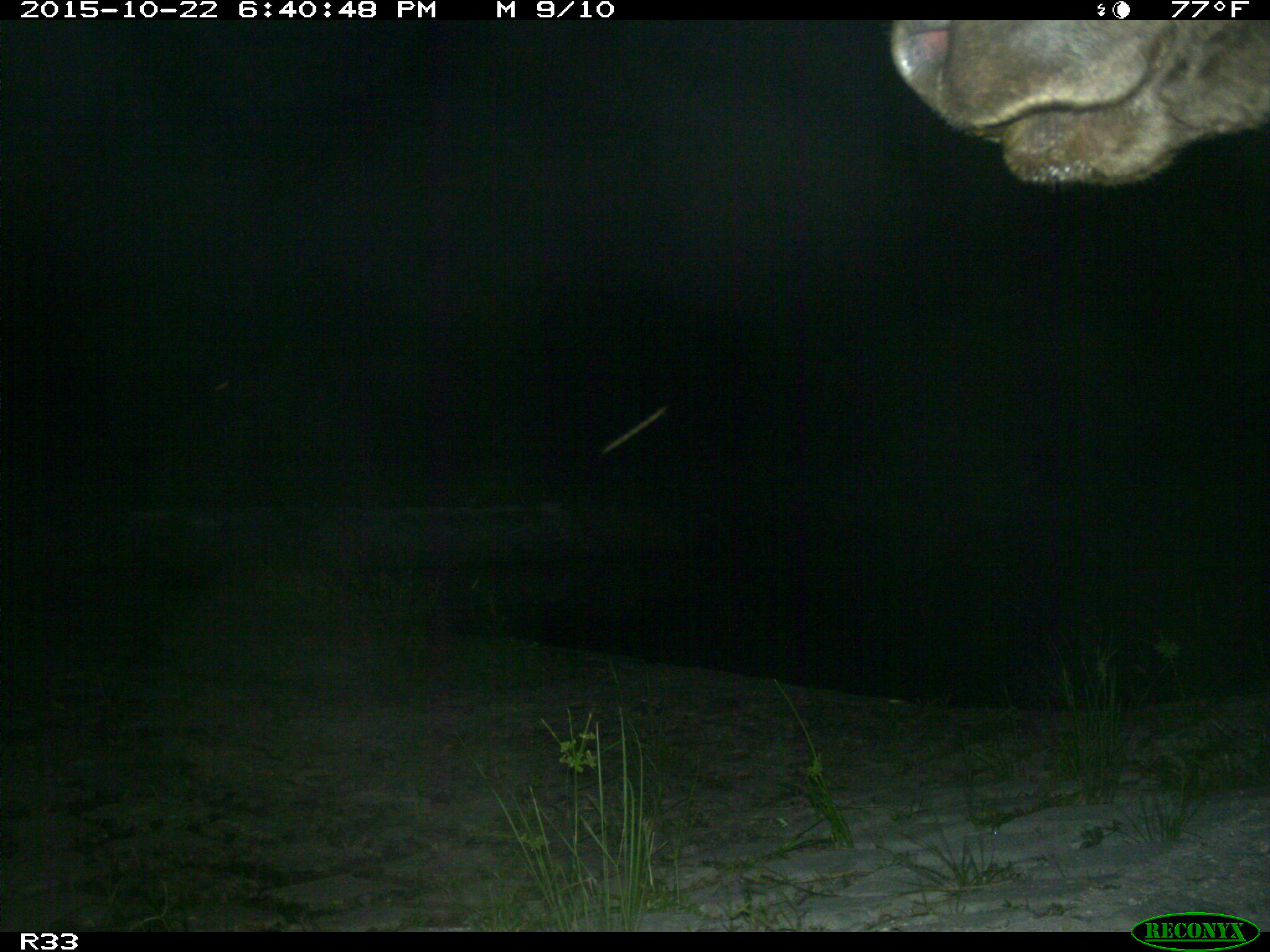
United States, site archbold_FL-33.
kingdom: Animalia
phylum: Chordata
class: Mammalia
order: Artiodactyla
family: Bovidae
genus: Bos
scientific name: Bos taurus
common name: domestic cow